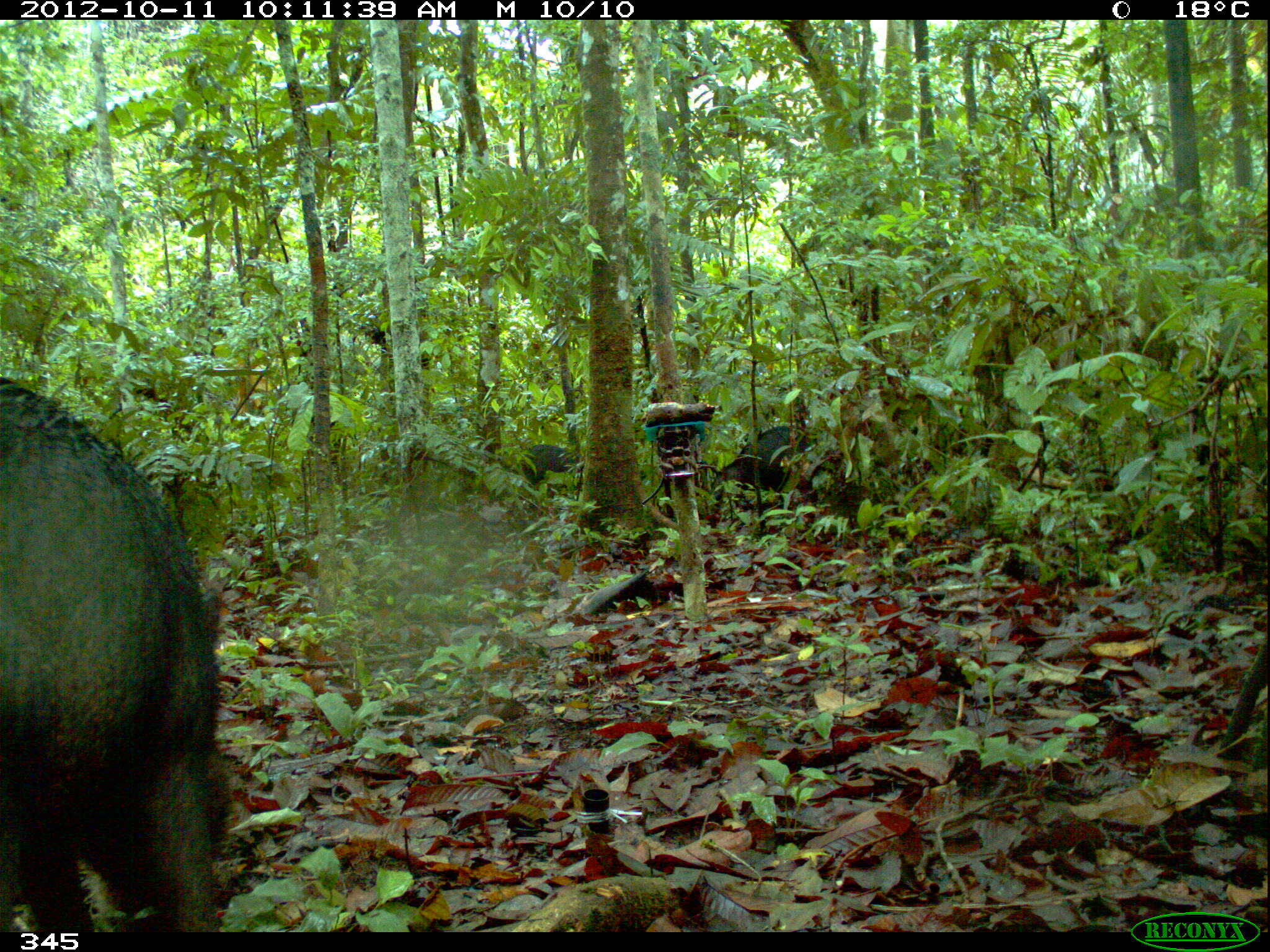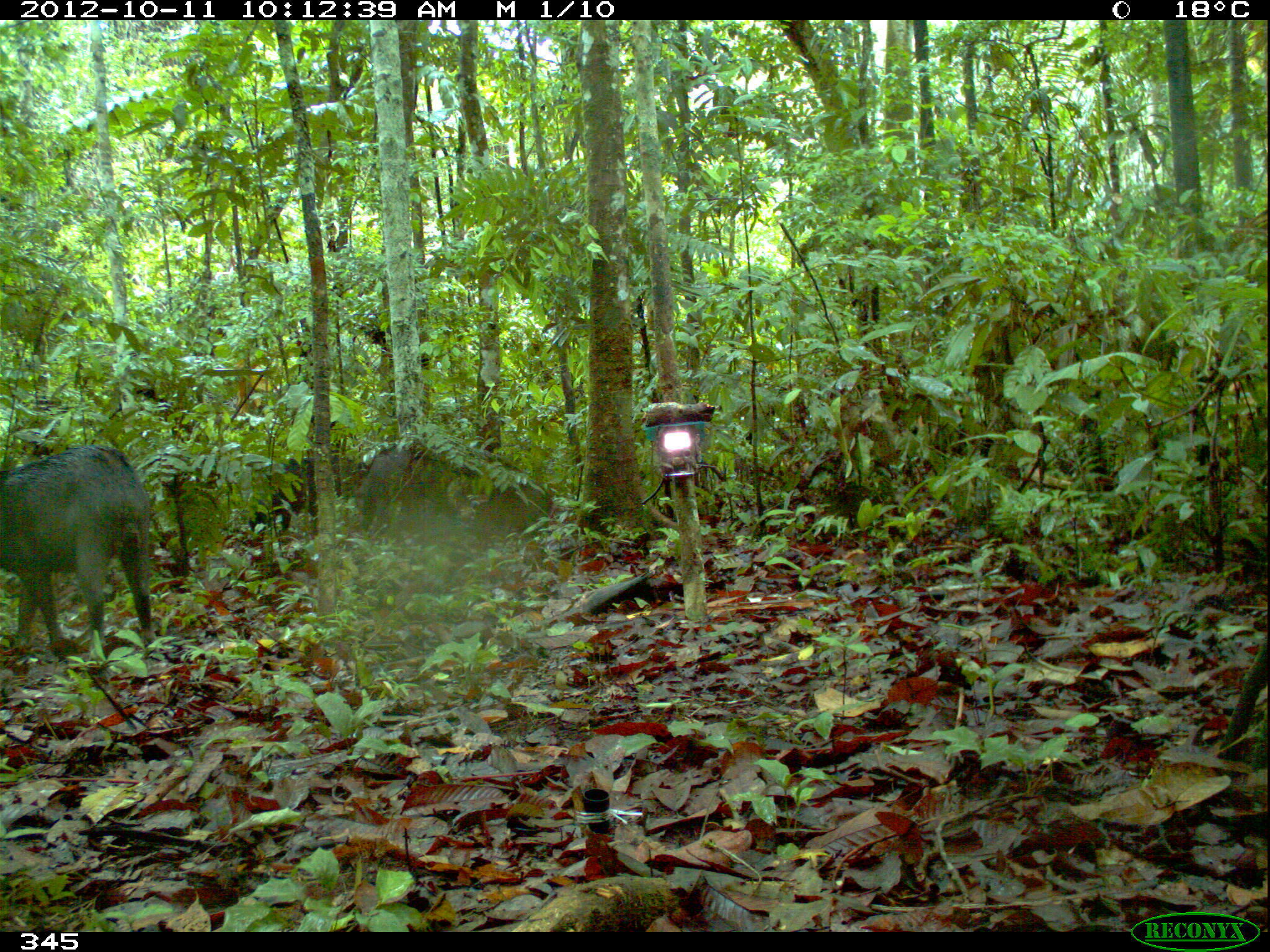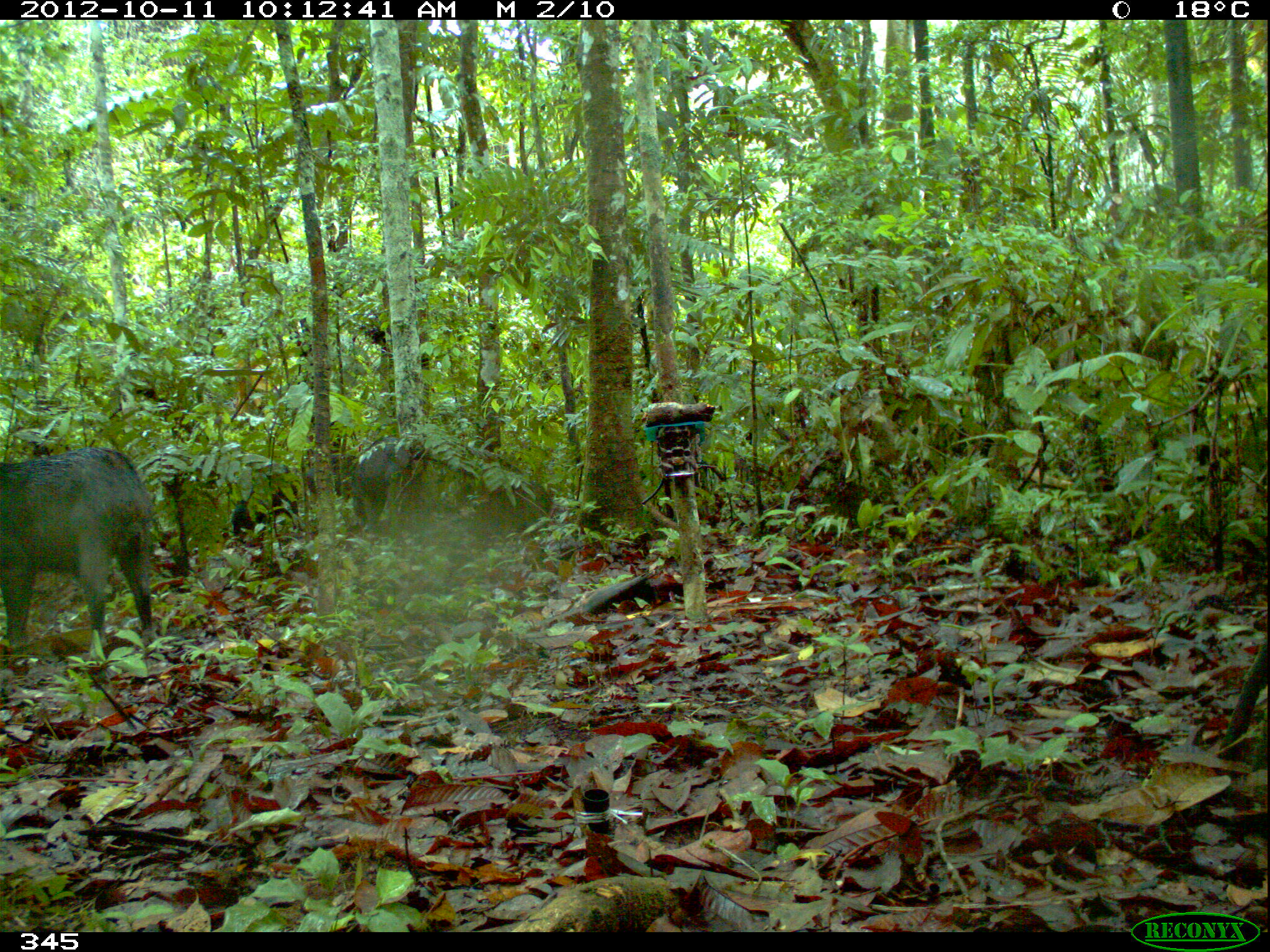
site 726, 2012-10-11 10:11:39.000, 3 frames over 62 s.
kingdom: Animalia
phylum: Chordata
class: Mammalia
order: Artiodactyla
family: Tayassuidae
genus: Tayassu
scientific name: Tayassu pecari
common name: white-lipped peccary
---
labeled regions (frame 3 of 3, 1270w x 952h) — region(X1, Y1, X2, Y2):
tayassu pecari: region(0, 448, 158, 672); region(345, 438, 436, 531); region(229, 481, 303, 536); region(307, 457, 354, 494)